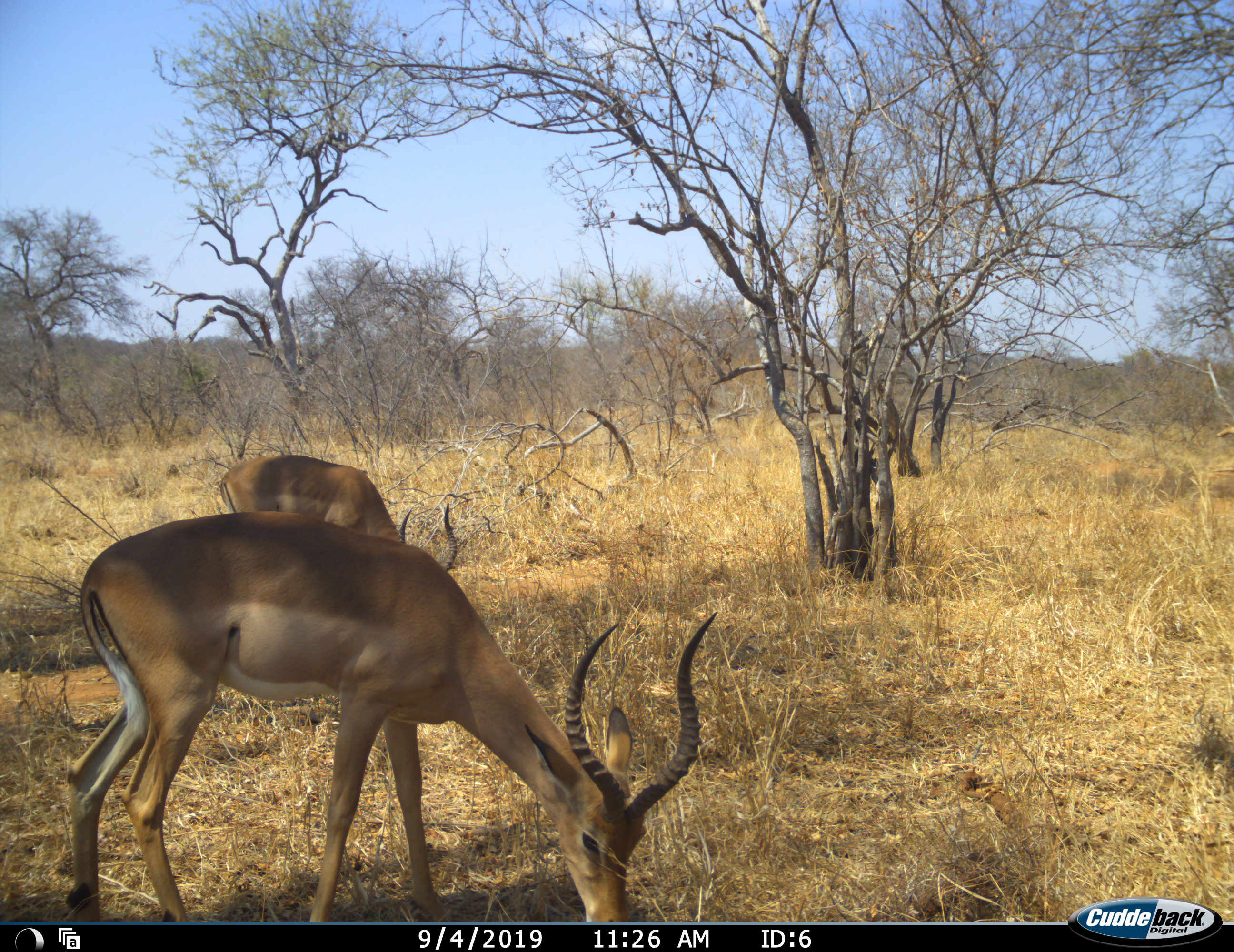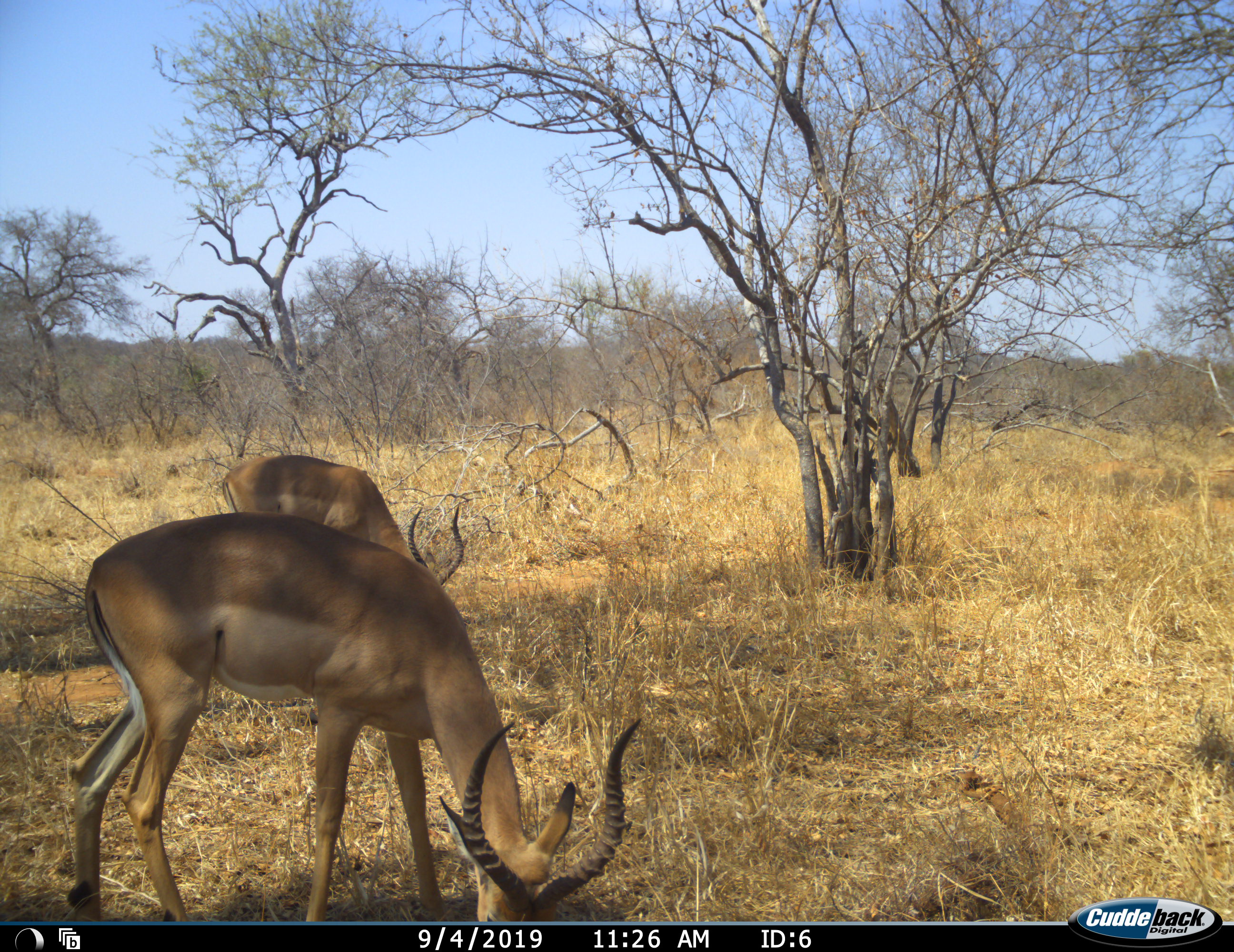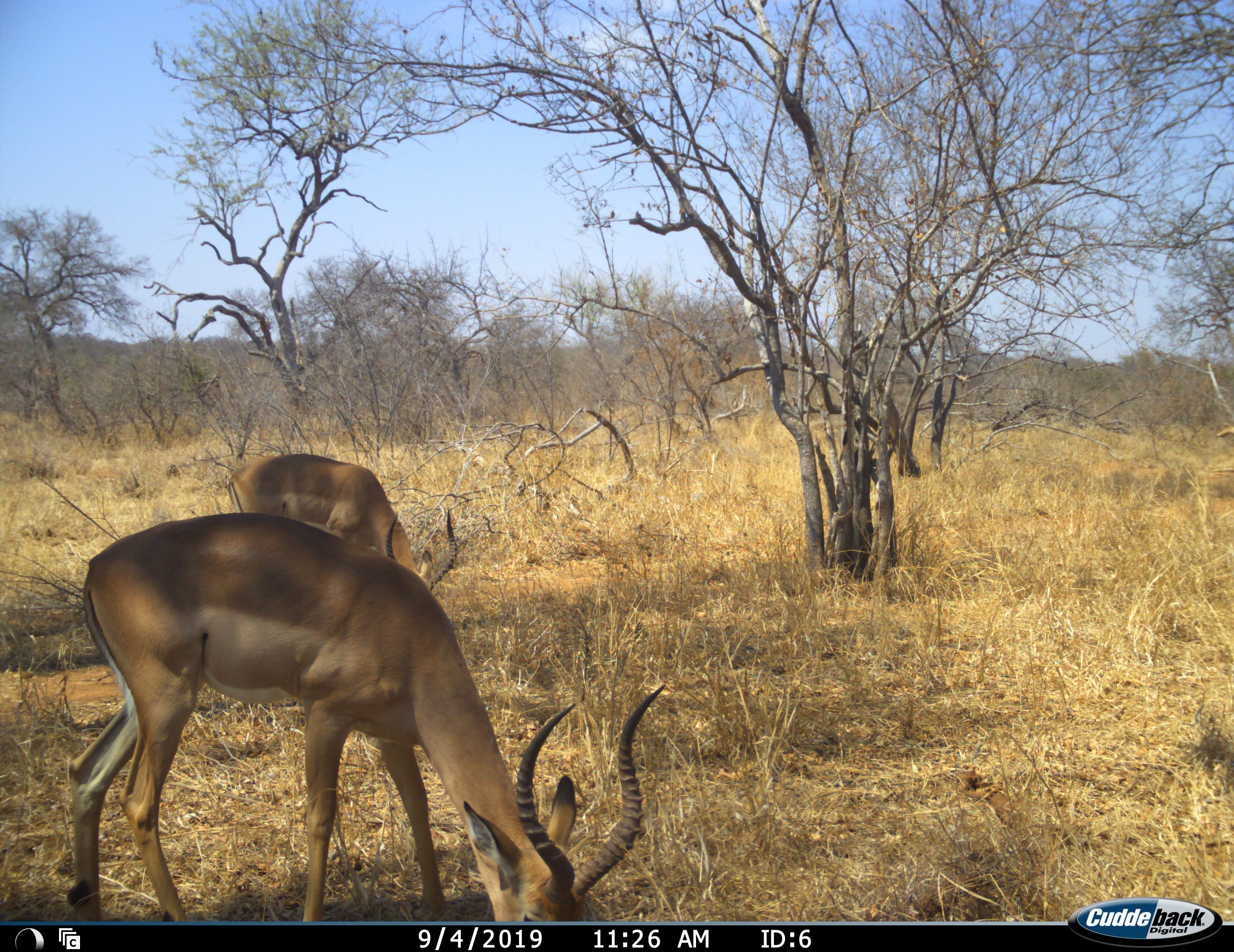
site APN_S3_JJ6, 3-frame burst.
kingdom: Animalia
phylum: Chordata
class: Mammalia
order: Artiodactyla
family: Bovidae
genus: Aepyceros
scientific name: Aepyceros melampus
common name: impala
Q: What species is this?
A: Impala (Aepyceros melampus).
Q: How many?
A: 2.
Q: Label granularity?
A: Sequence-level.